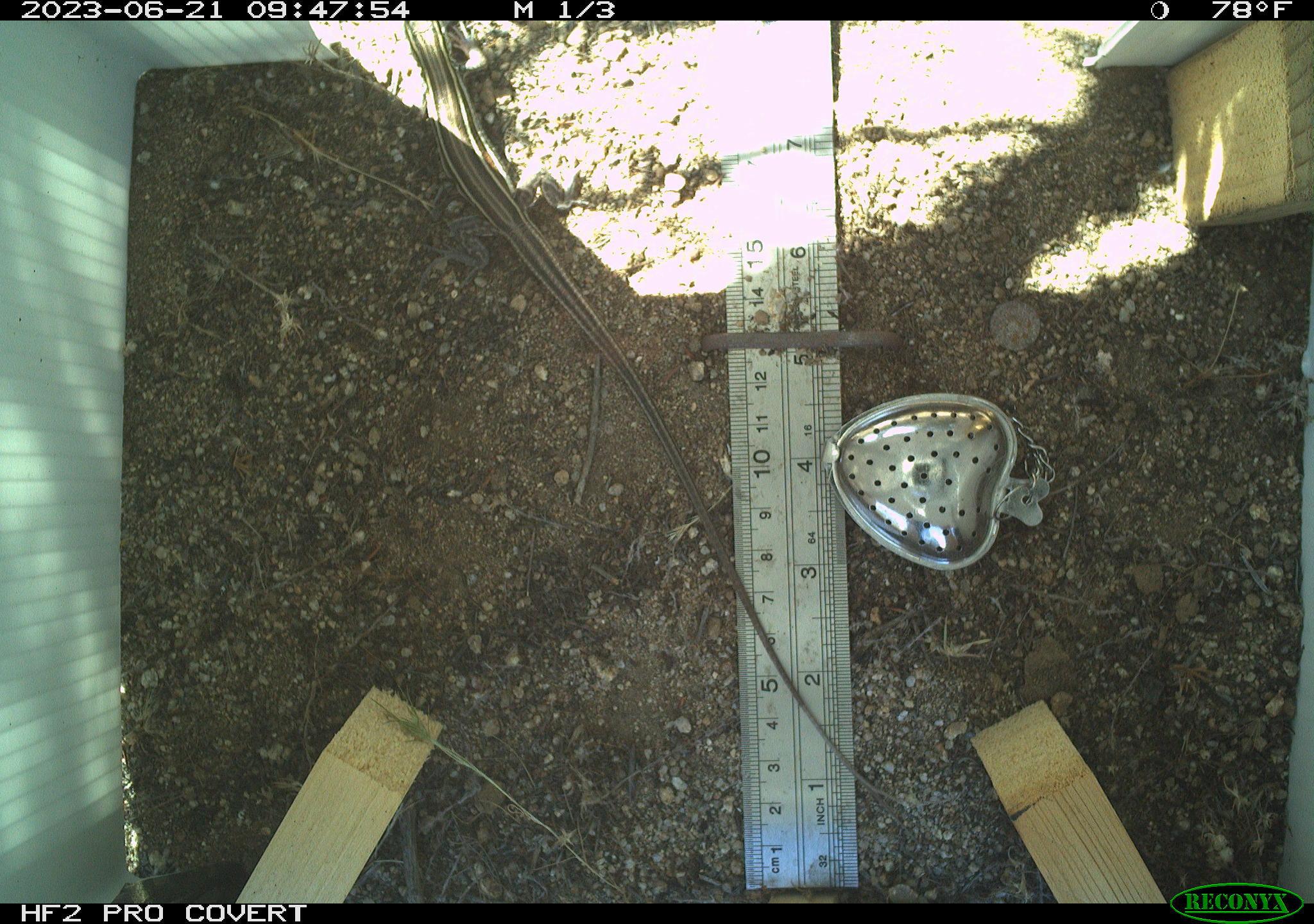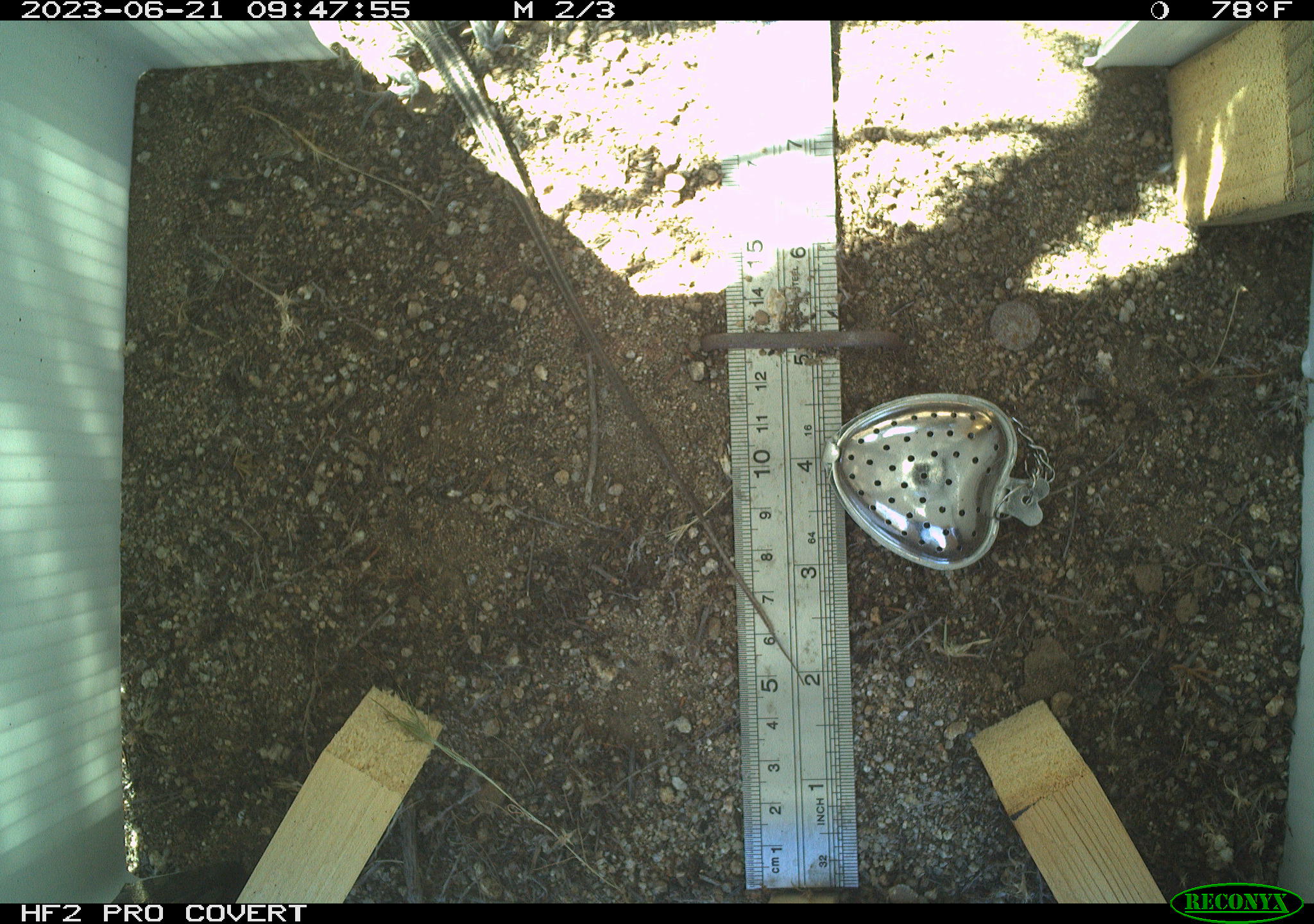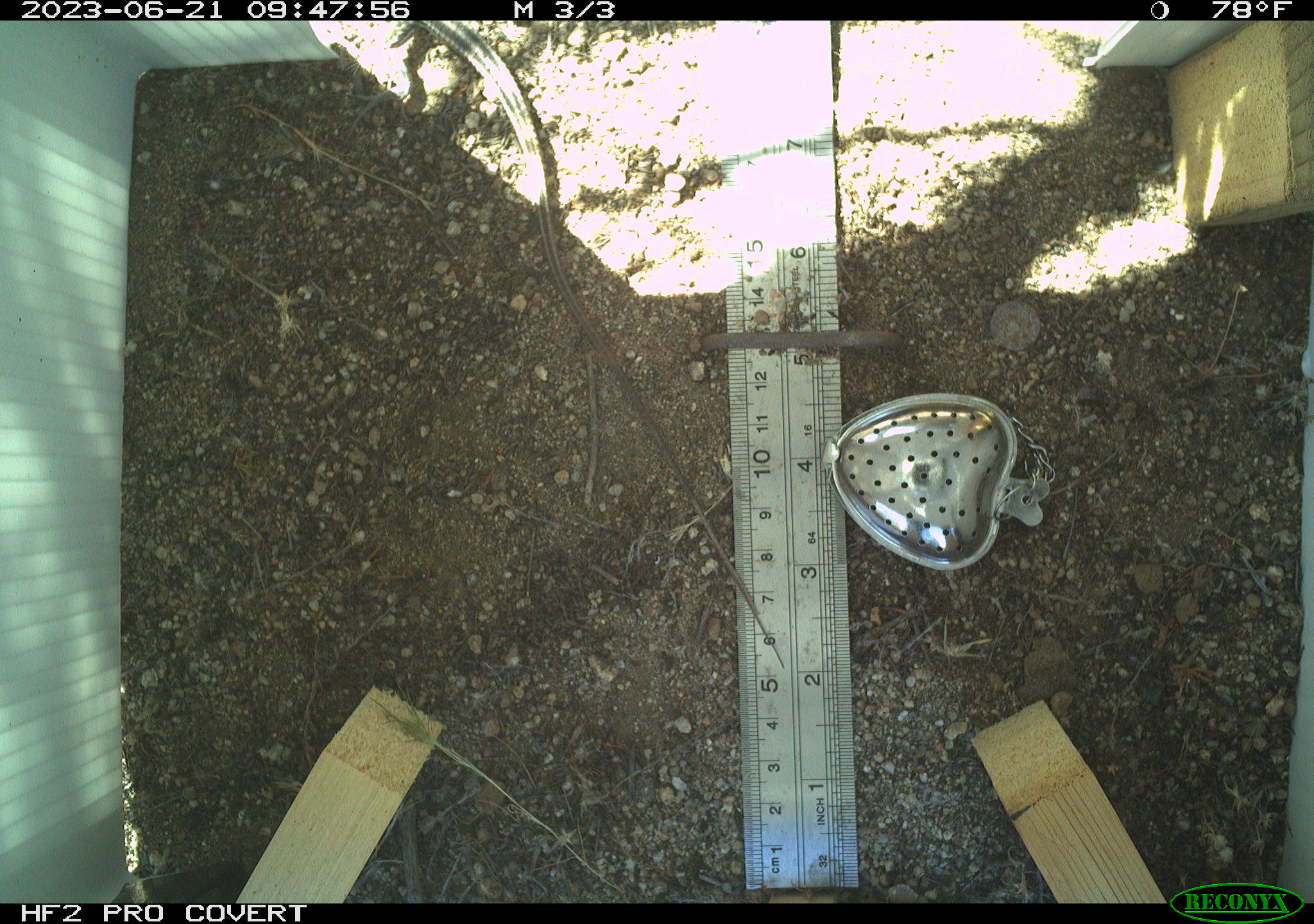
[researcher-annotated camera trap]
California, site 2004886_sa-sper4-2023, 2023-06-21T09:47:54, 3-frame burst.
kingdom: Animalia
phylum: Chordata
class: Reptilia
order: Squamata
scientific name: Squamata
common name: lizards and snakes